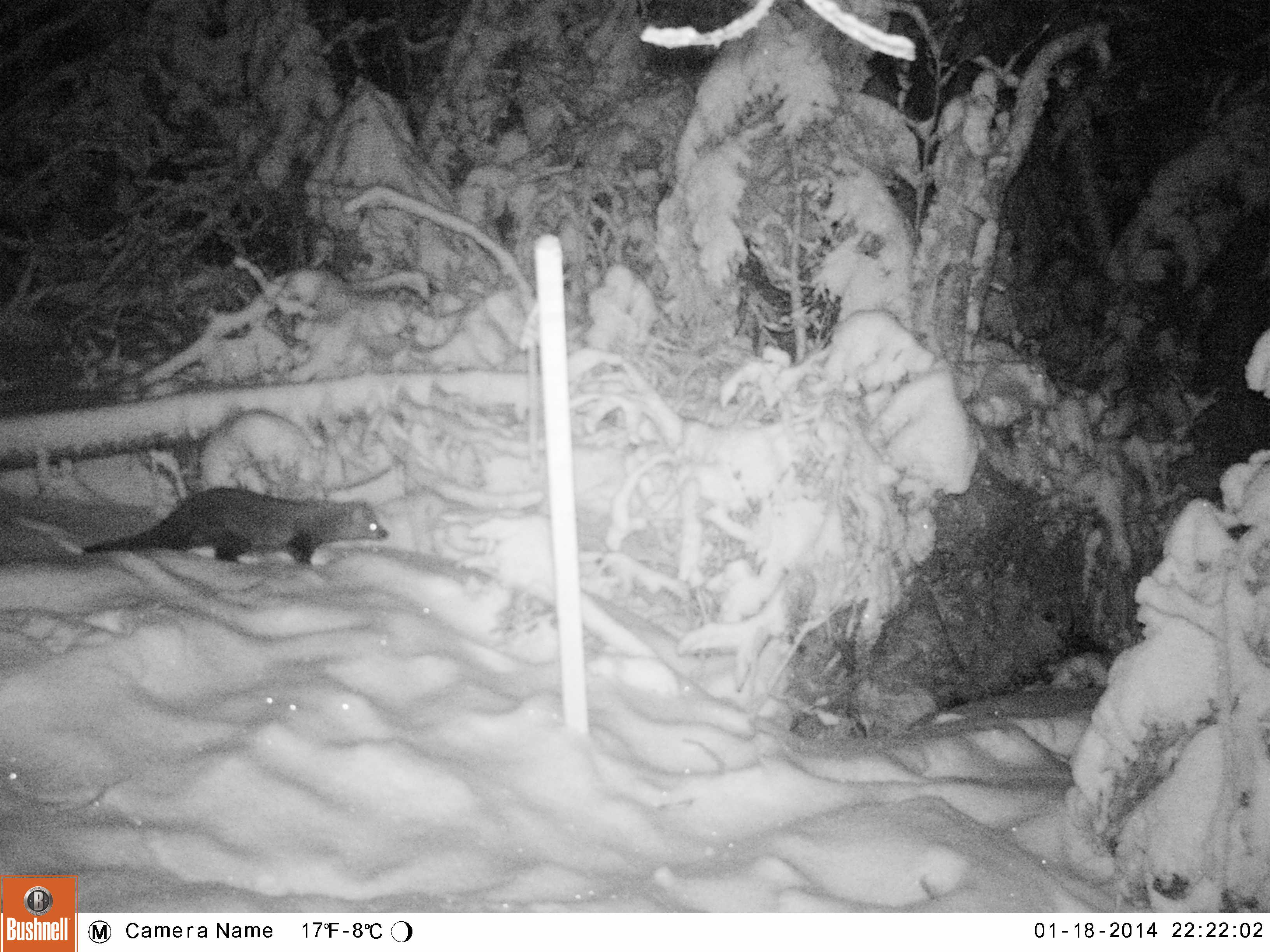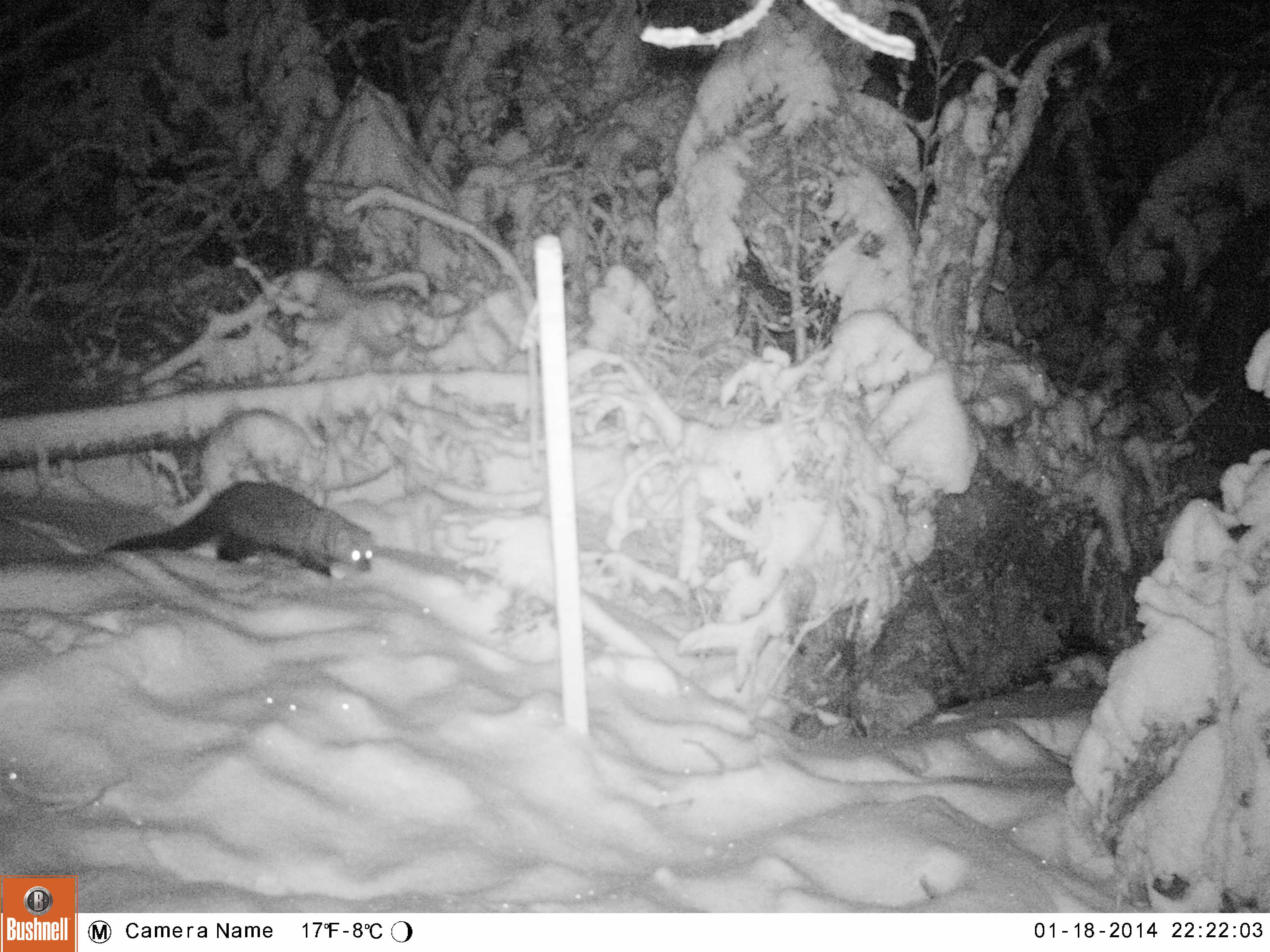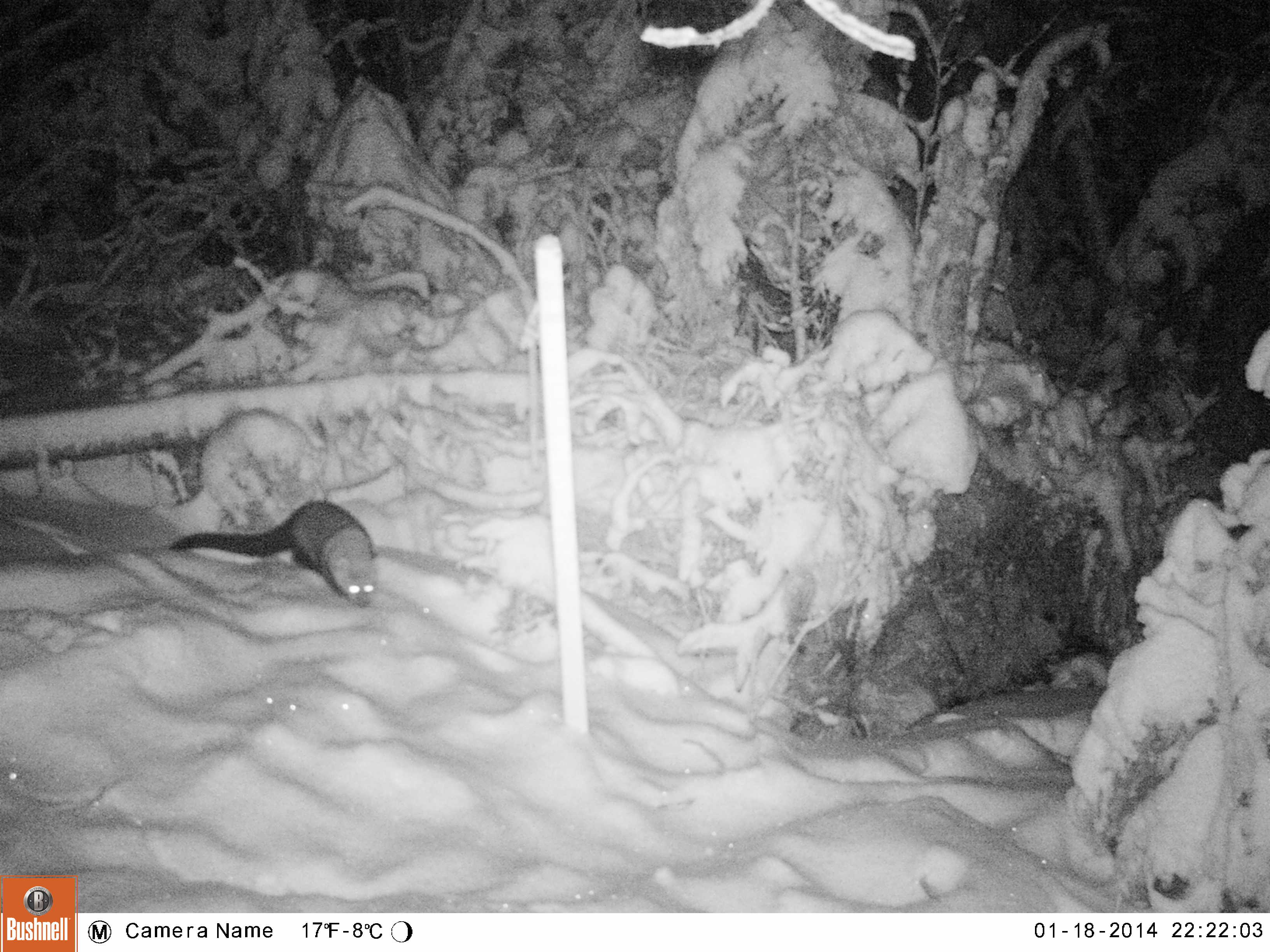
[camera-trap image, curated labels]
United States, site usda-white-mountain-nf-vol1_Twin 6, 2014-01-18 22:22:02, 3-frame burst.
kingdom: Animalia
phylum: Chordata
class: Mammalia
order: Carnivora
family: Mustelidae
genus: Pekania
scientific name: Pekania pennanti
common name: fisher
Fisher (Pekania pennanti).